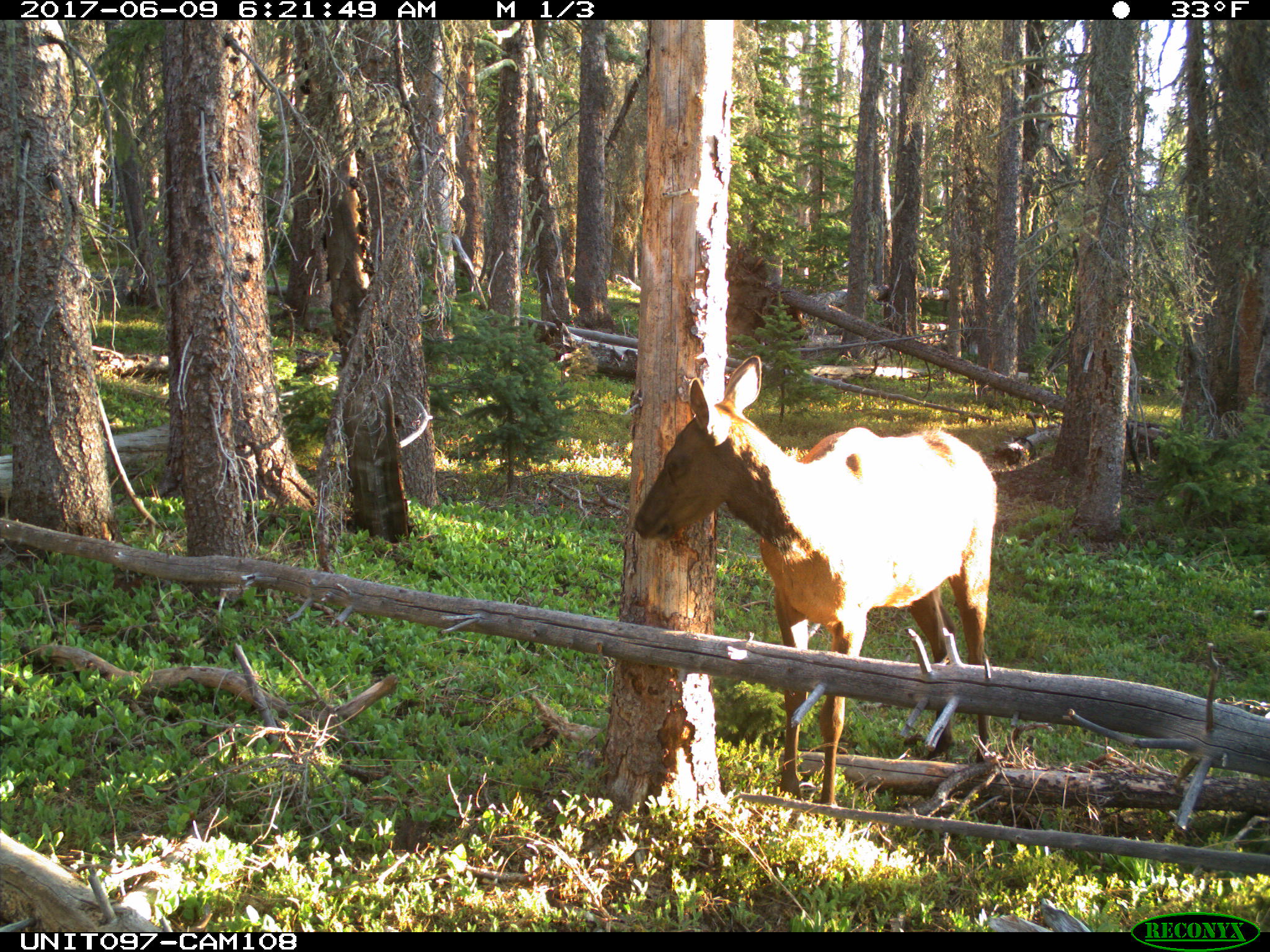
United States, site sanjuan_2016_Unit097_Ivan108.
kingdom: Animalia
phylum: Chordata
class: Mammalia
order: Artiodactyla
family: Cervidae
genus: Cervus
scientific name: Cervus elaphus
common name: red deer